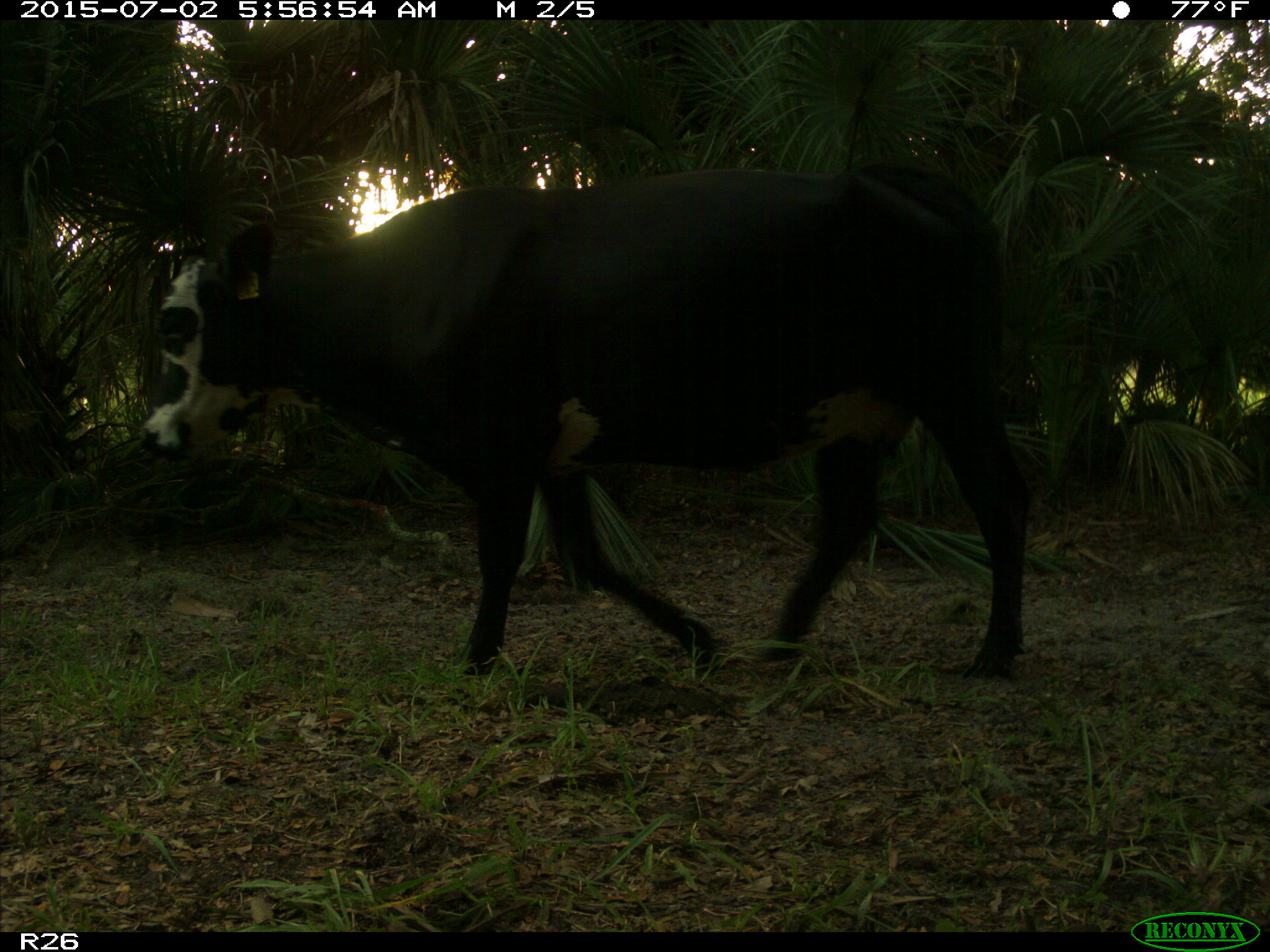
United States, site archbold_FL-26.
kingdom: Animalia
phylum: Chordata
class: Mammalia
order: Artiodactyla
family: Bovidae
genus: Bos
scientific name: Bos taurus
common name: domestic cow